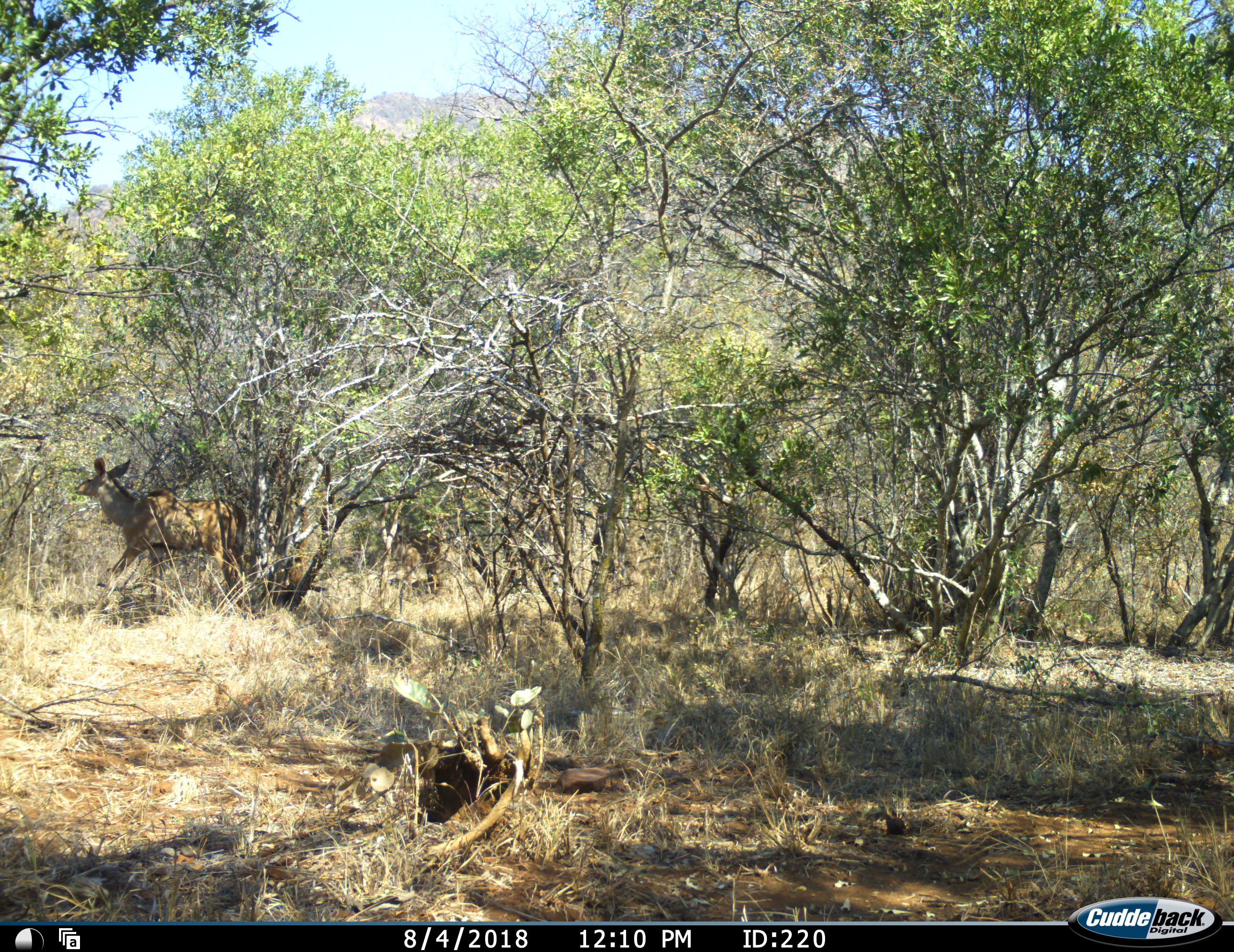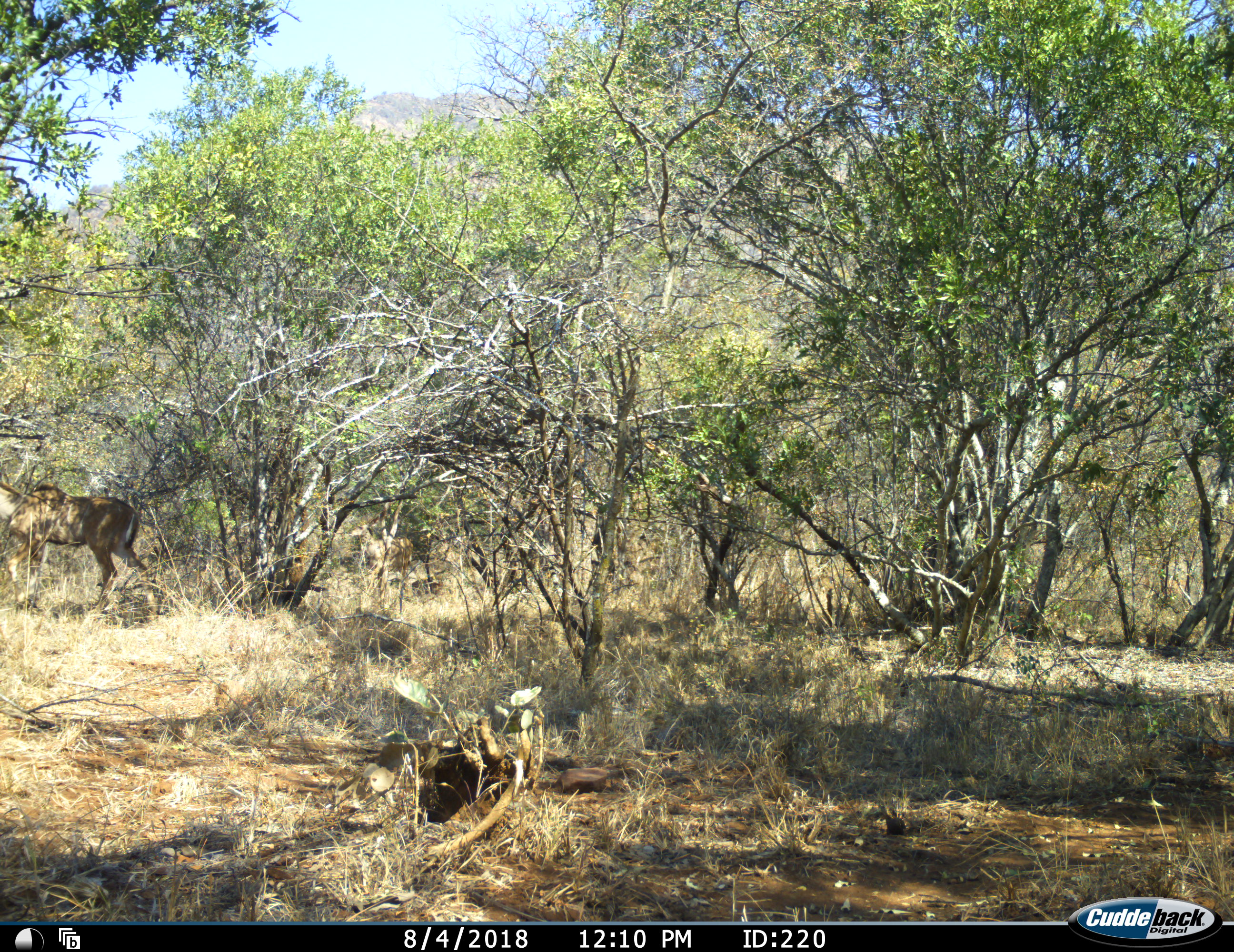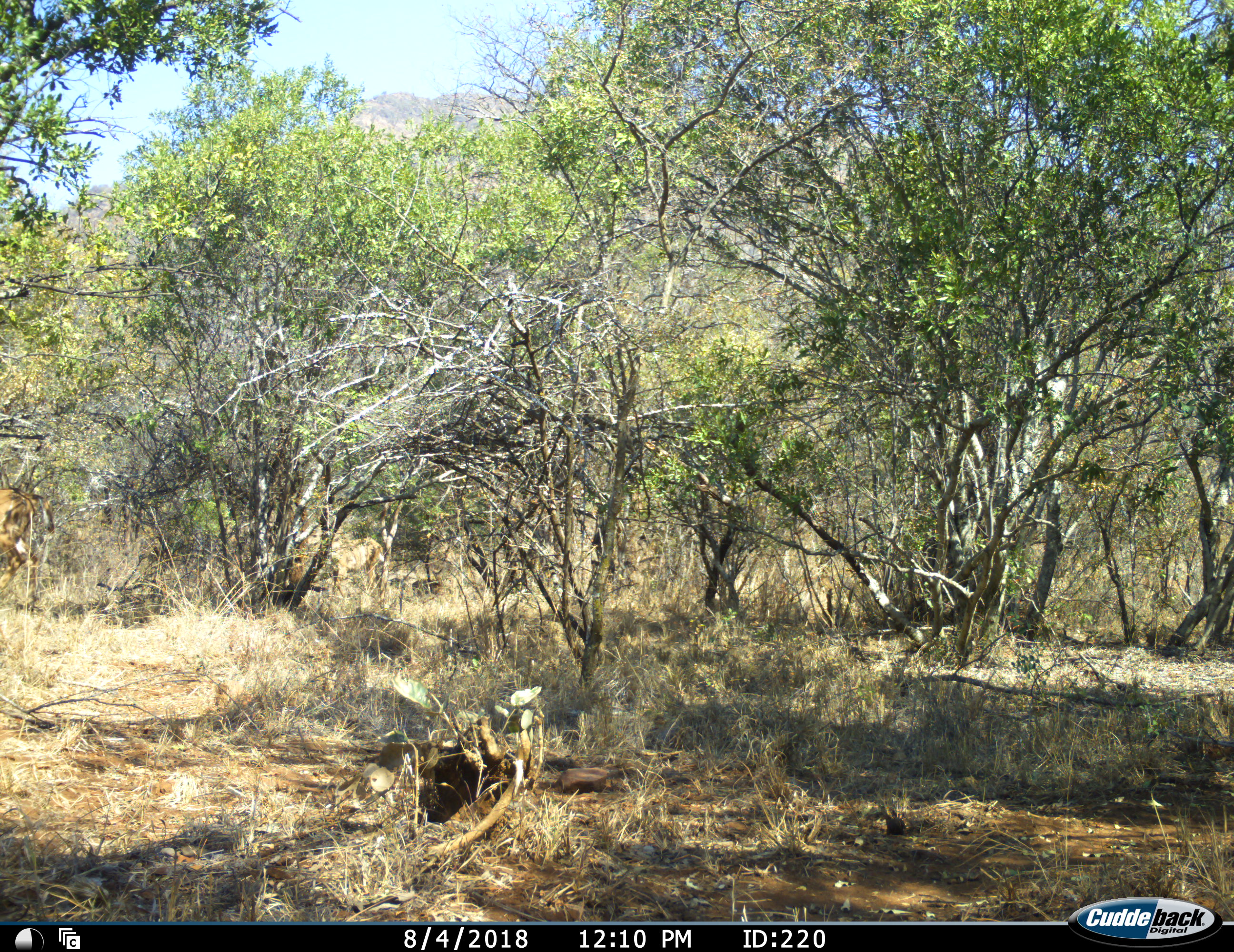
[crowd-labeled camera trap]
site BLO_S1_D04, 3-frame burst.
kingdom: Animalia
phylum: Chordata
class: Mammalia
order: Artiodactyla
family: Bovidae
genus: Tragelaphus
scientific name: Tragelaphus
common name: kudu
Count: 2.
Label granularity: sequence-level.